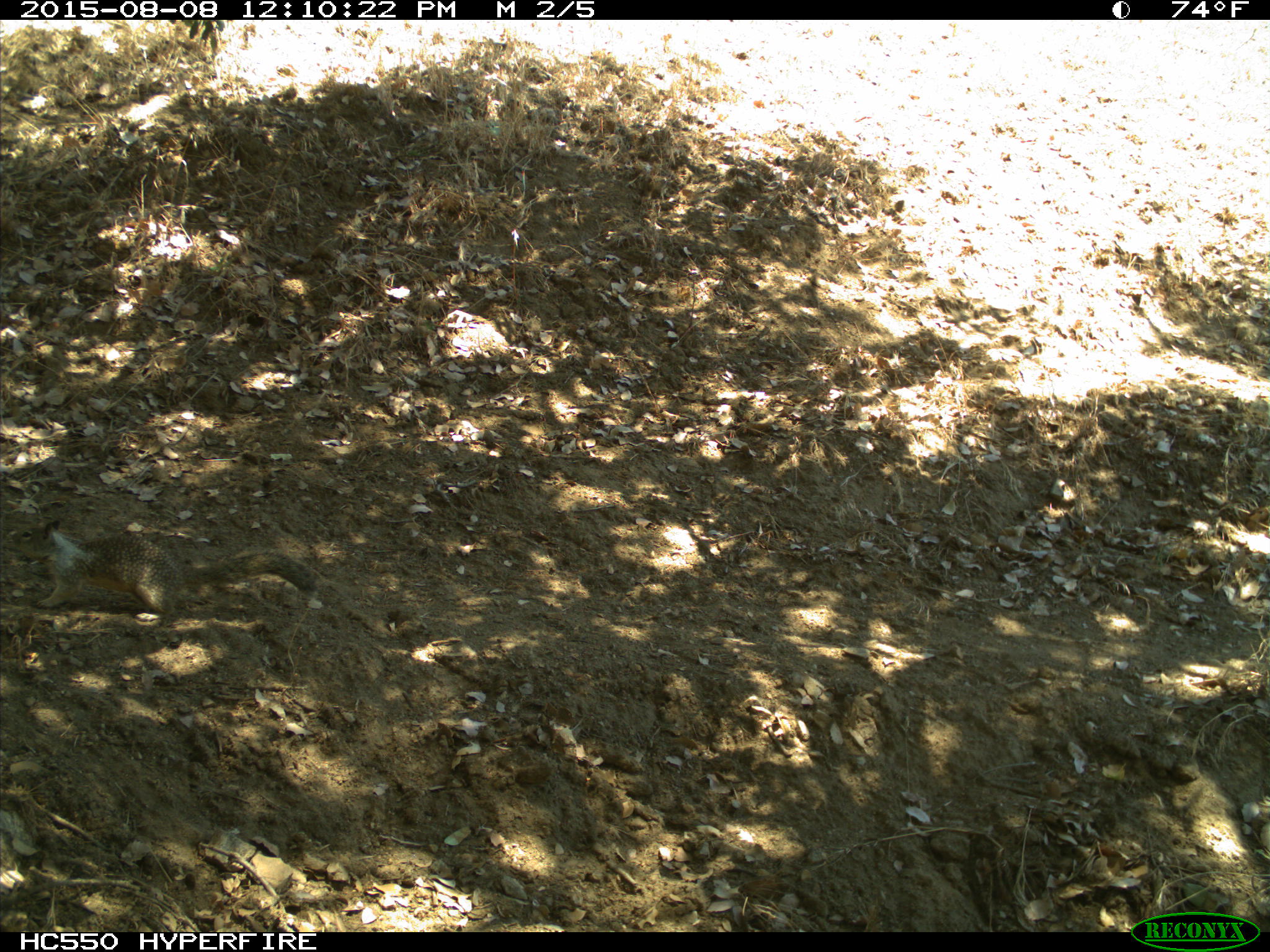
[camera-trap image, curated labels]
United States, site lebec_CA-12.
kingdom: Animalia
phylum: Chordata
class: Mammalia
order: Rodentia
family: Sciuridae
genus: Otospermophilus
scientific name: Otospermophilus beecheyi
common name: california ground squirrel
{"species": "Otospermophilus beecheyi (california ground squirrel)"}